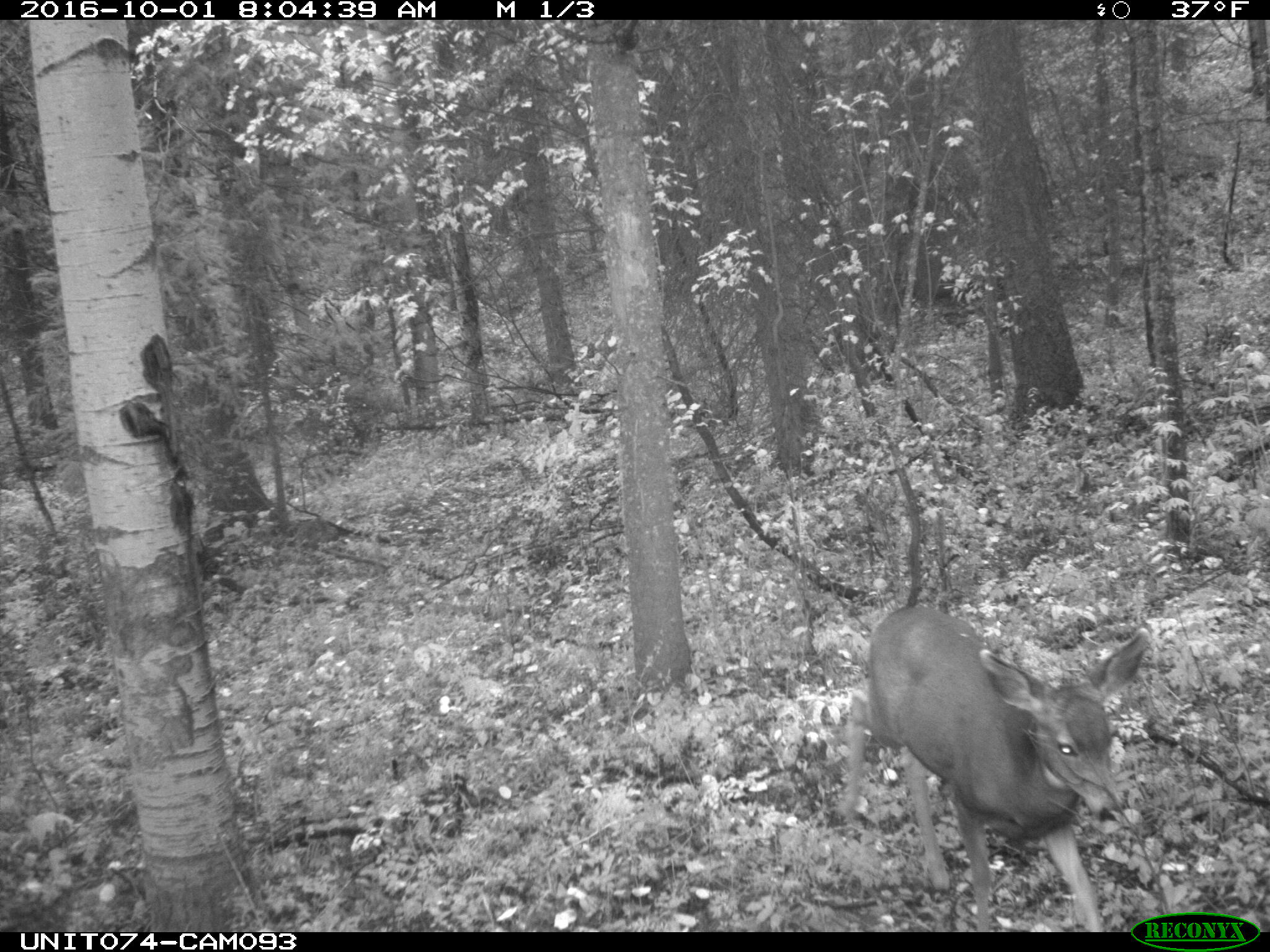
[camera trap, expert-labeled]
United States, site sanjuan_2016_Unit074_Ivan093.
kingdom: Animalia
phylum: Chordata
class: Mammalia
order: Artiodactyla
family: Cervidae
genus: Odocoileus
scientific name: Odocoileus hemionus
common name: mule deer